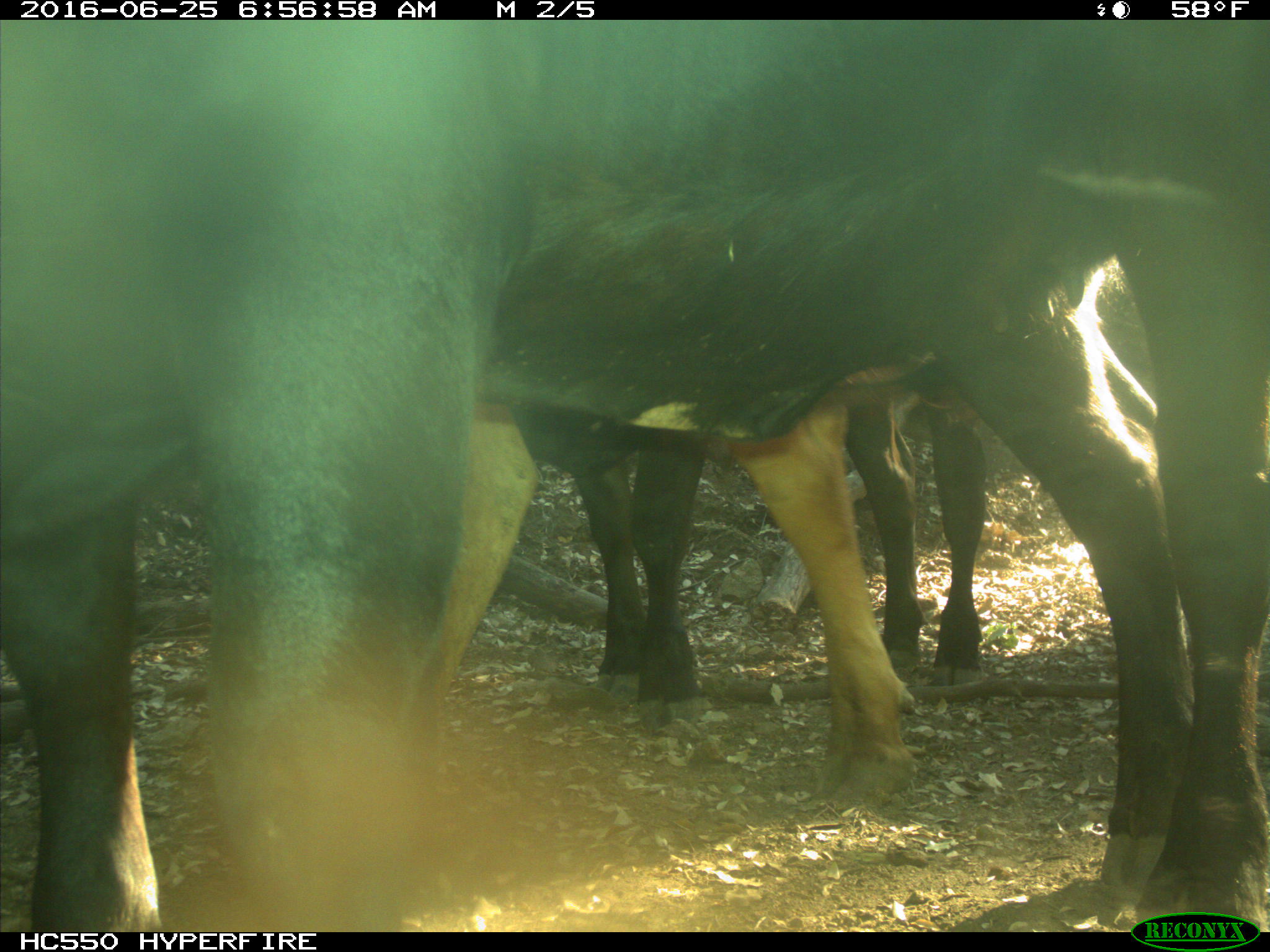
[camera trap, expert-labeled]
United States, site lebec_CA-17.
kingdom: Animalia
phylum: Chordata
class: Mammalia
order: Artiodactyla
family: Bovidae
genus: Bos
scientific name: Bos taurus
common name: domestic cow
Bos taurus (domestic cow).